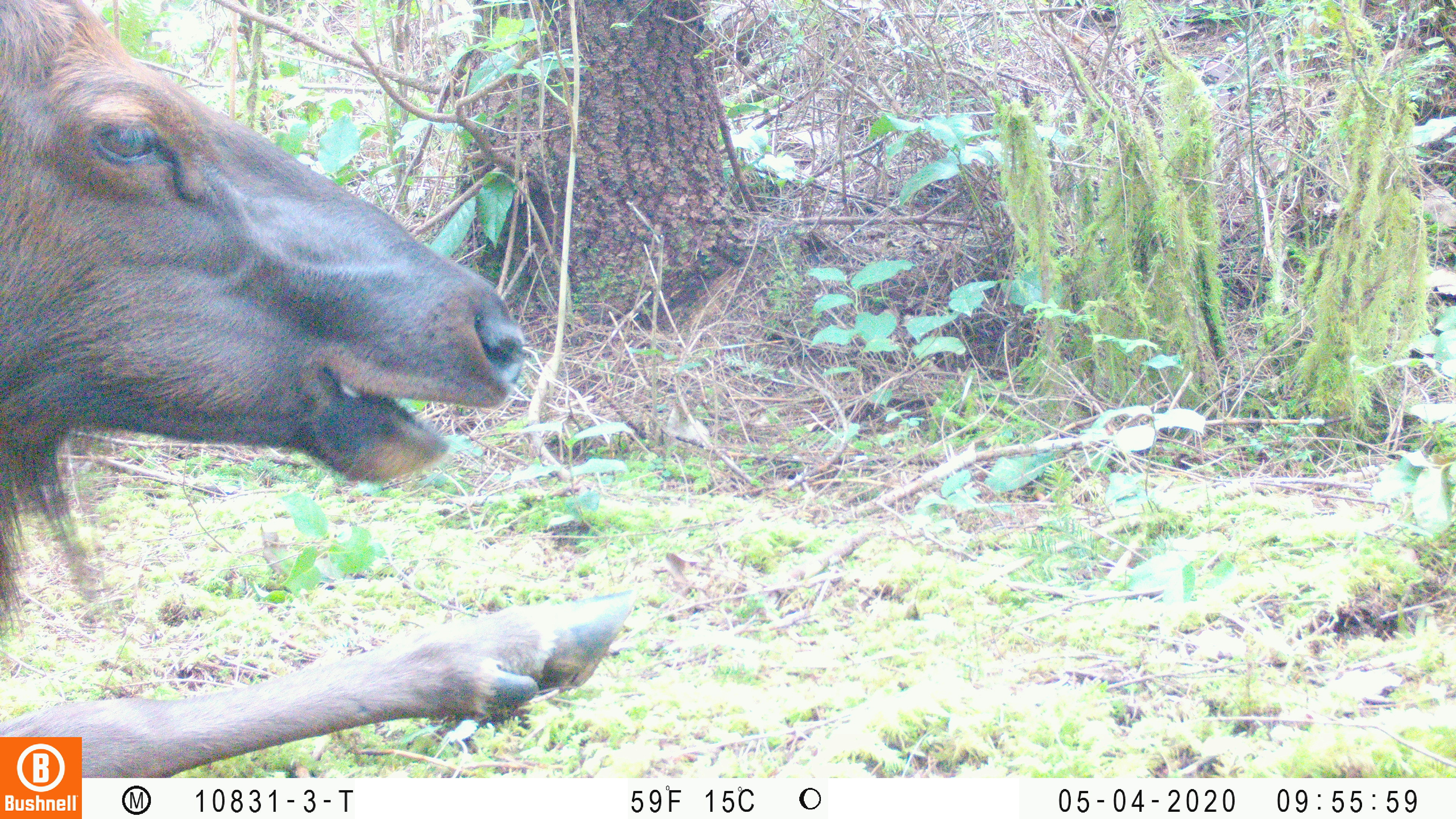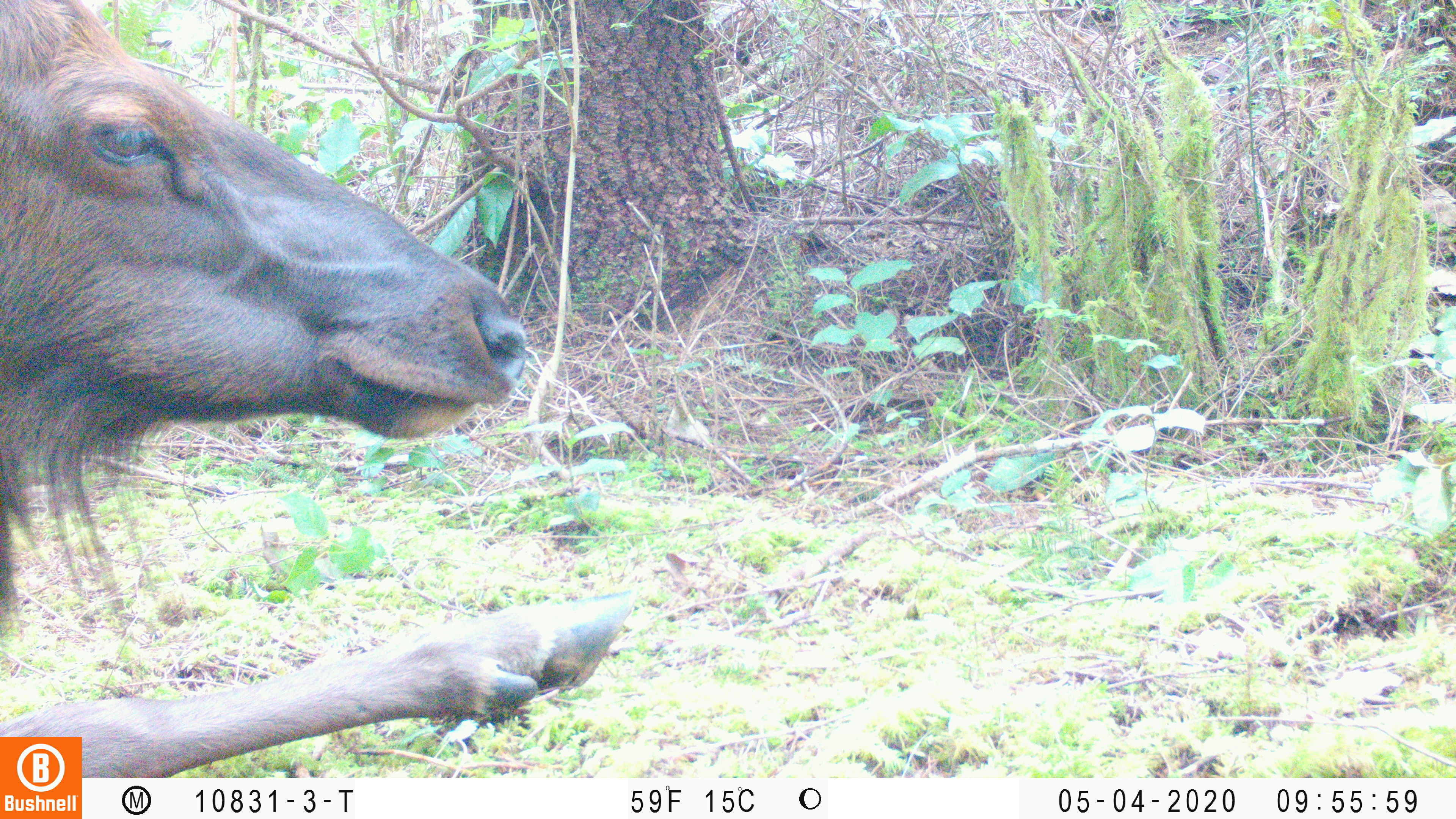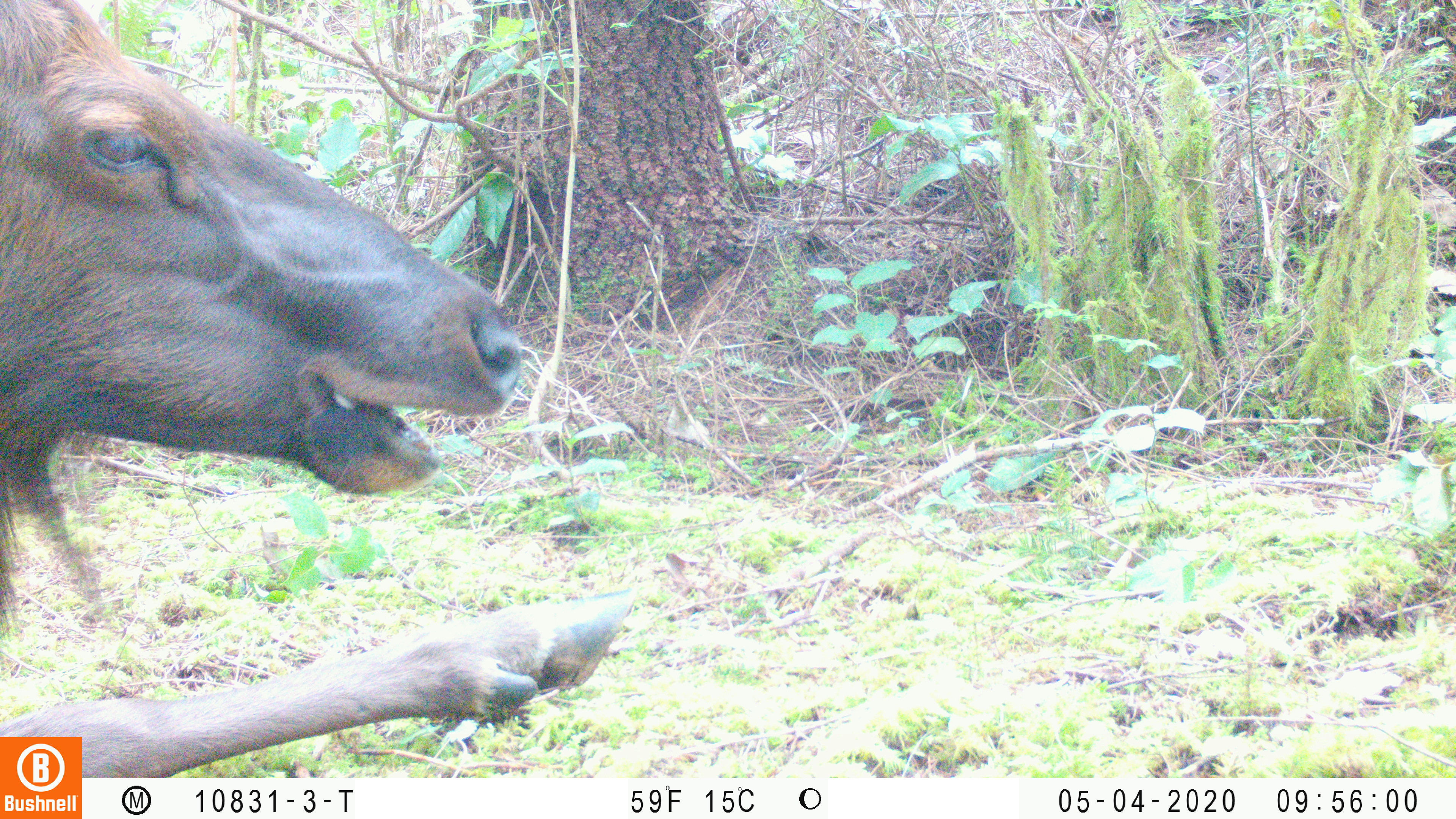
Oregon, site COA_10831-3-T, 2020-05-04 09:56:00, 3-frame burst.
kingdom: Animalia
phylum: Chordata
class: Mammalia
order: Artiodactyla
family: Cervidae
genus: Cervus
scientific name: Cervus canadensis roosevelti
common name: roosevelt elk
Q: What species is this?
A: Roosevelt elk (Cervus canadensis roosevelti).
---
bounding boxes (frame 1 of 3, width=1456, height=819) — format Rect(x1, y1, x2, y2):
roosevelt elk: Rect(2, 0, 645, 732)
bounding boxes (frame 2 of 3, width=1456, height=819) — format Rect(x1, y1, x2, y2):
roosevelt elk: Rect(4, 0, 647, 727)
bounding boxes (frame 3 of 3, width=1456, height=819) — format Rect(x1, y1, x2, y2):
roosevelt elk: Rect(0, 0, 645, 730)